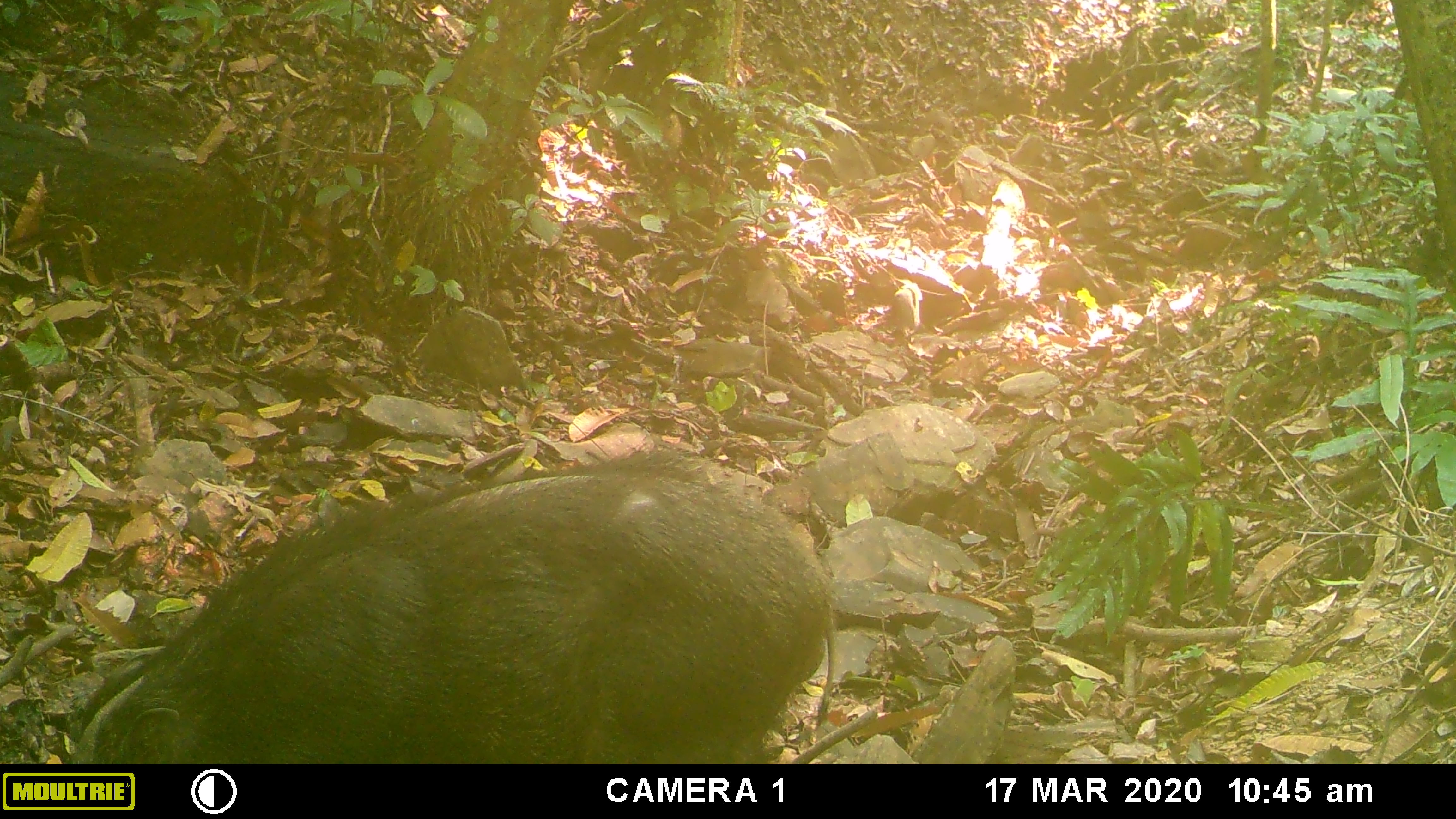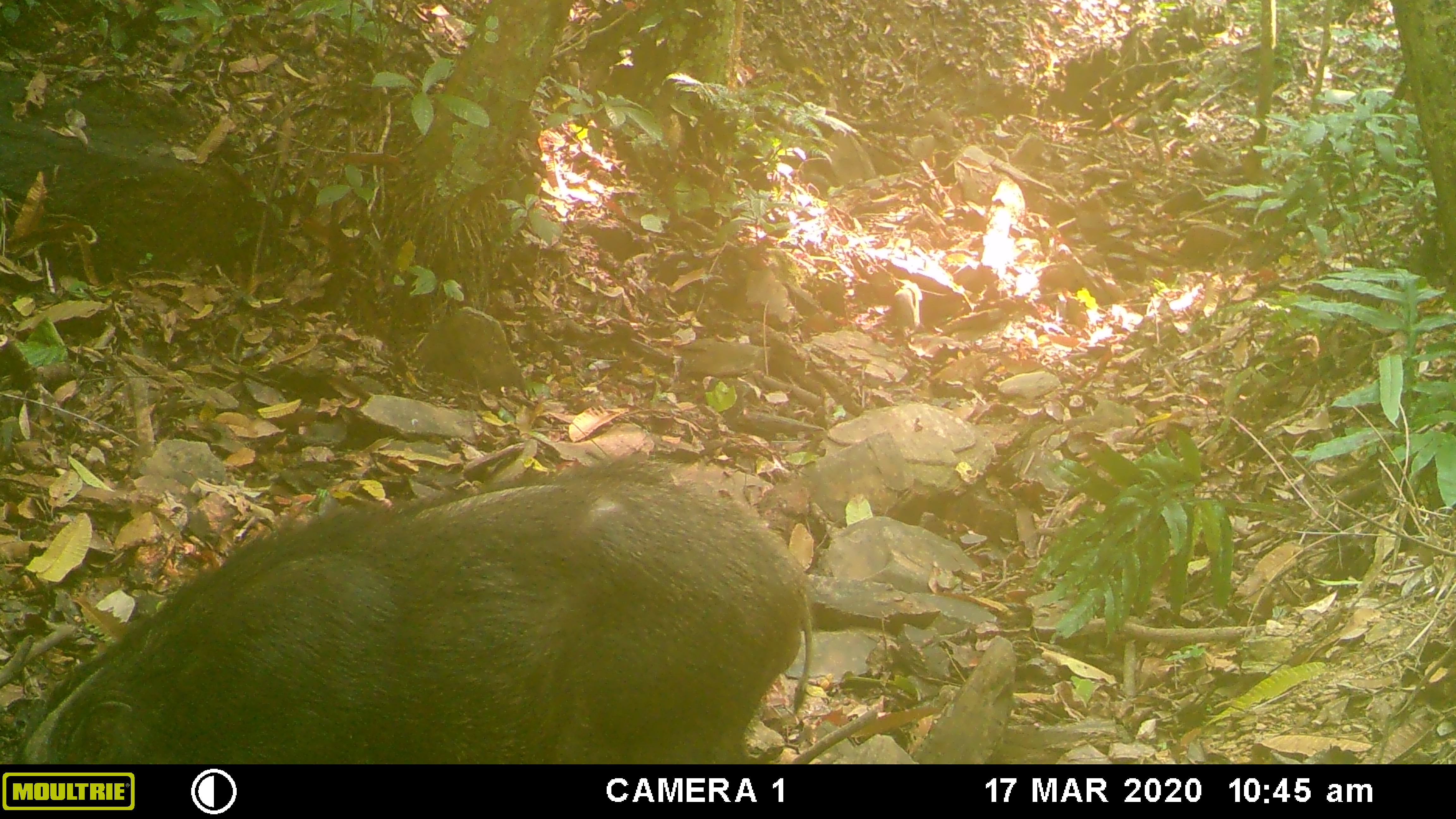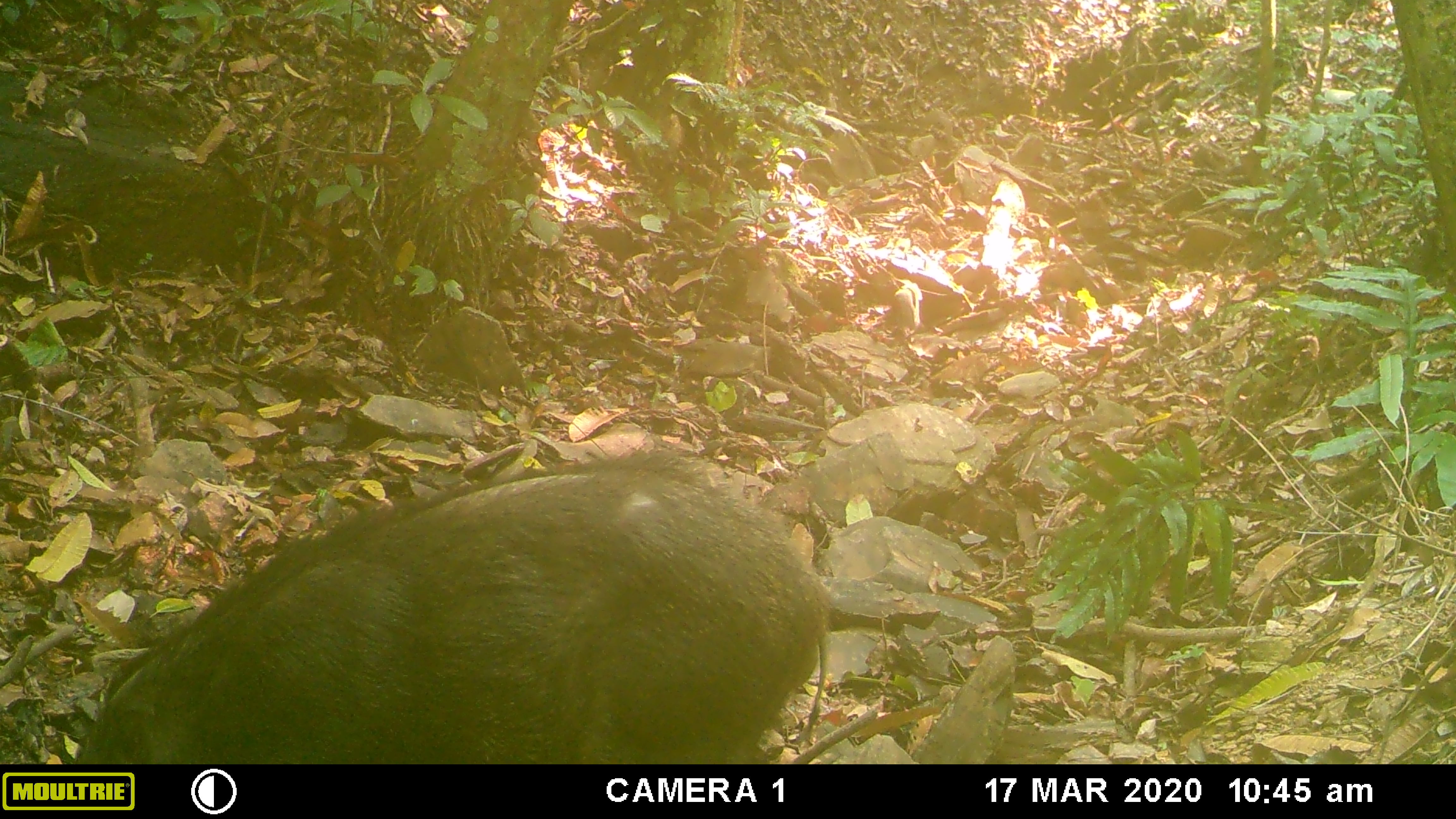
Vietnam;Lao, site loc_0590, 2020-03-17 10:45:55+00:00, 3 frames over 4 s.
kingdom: Animalia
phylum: Chordata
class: Mammalia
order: Artiodactyla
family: Suidae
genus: Sus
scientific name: Sus scrofa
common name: eurasian wild pig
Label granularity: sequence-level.